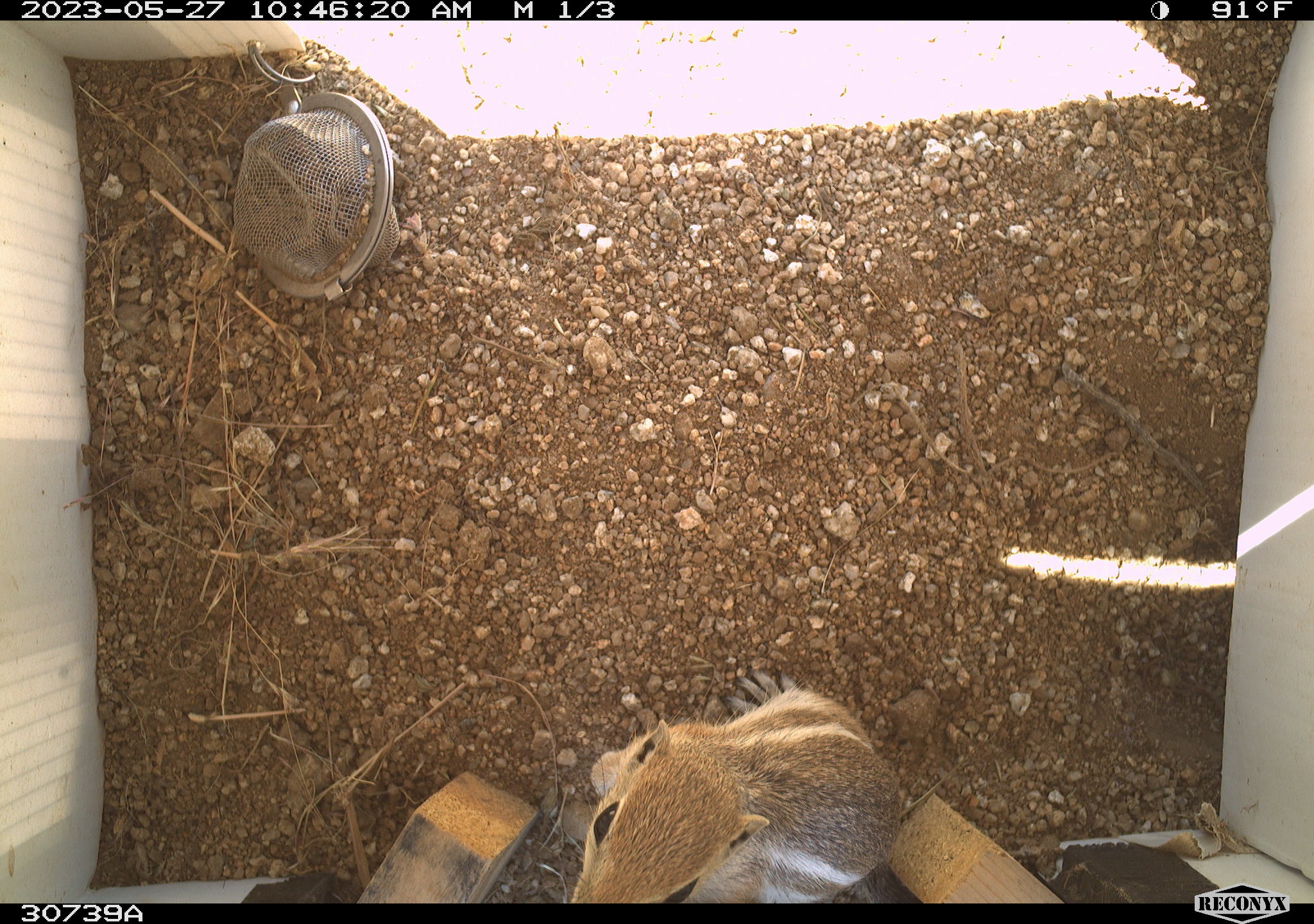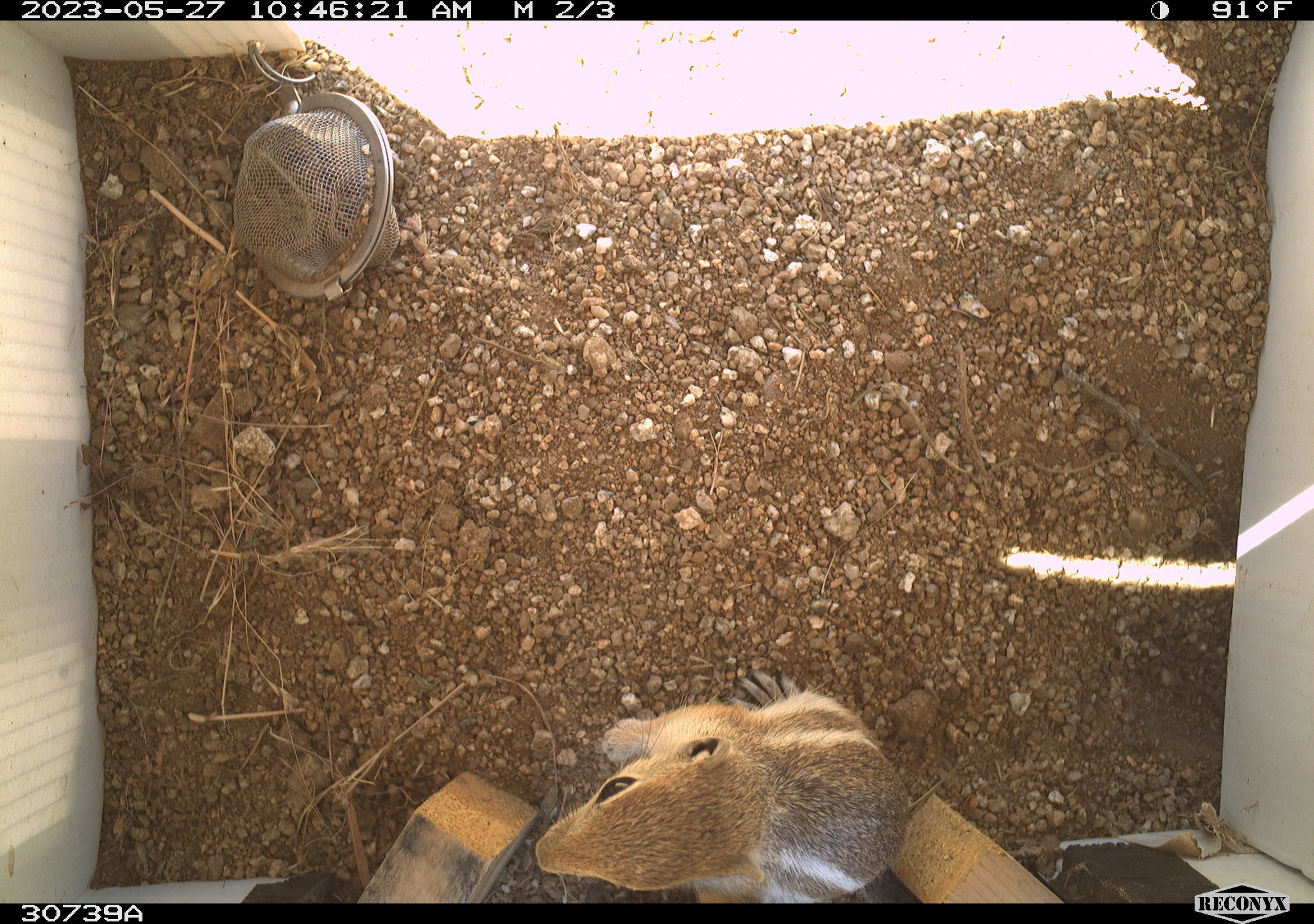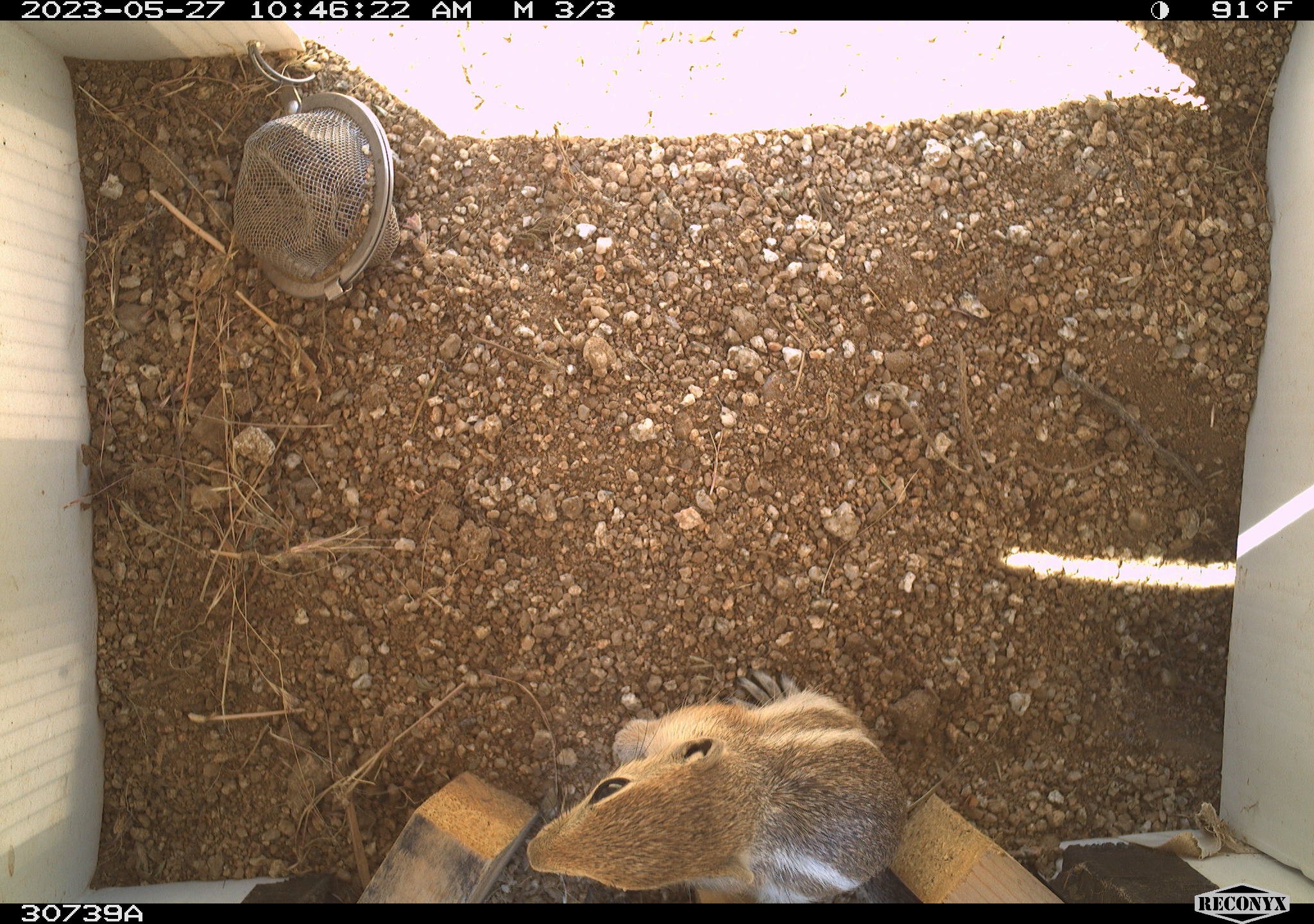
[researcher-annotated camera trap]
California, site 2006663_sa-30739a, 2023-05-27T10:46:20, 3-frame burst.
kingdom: Animalia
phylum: Chordata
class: Mammalia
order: Rodentia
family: Sciuridae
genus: Ammospermophilus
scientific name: Ammospermophilus leucurus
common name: white-tailed antelope squirrel